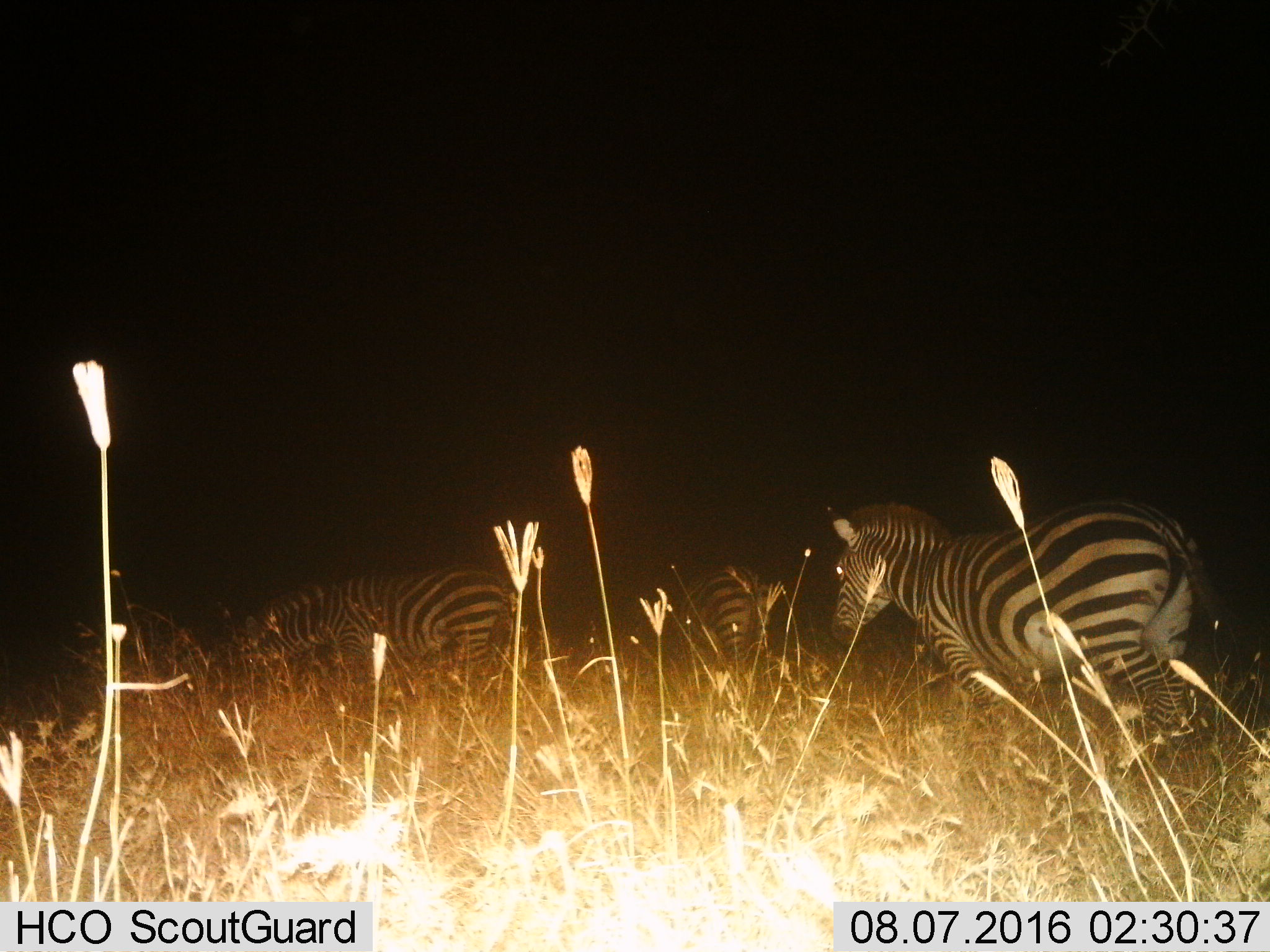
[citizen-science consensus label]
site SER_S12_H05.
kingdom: Animalia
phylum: Chordata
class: Mammalia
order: Perissodactyla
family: Equidae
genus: Equus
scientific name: Equus quagga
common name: plains zebra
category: zebraplains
Zebraplains (plains zebra) (Equus quagga), count 3. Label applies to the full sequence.